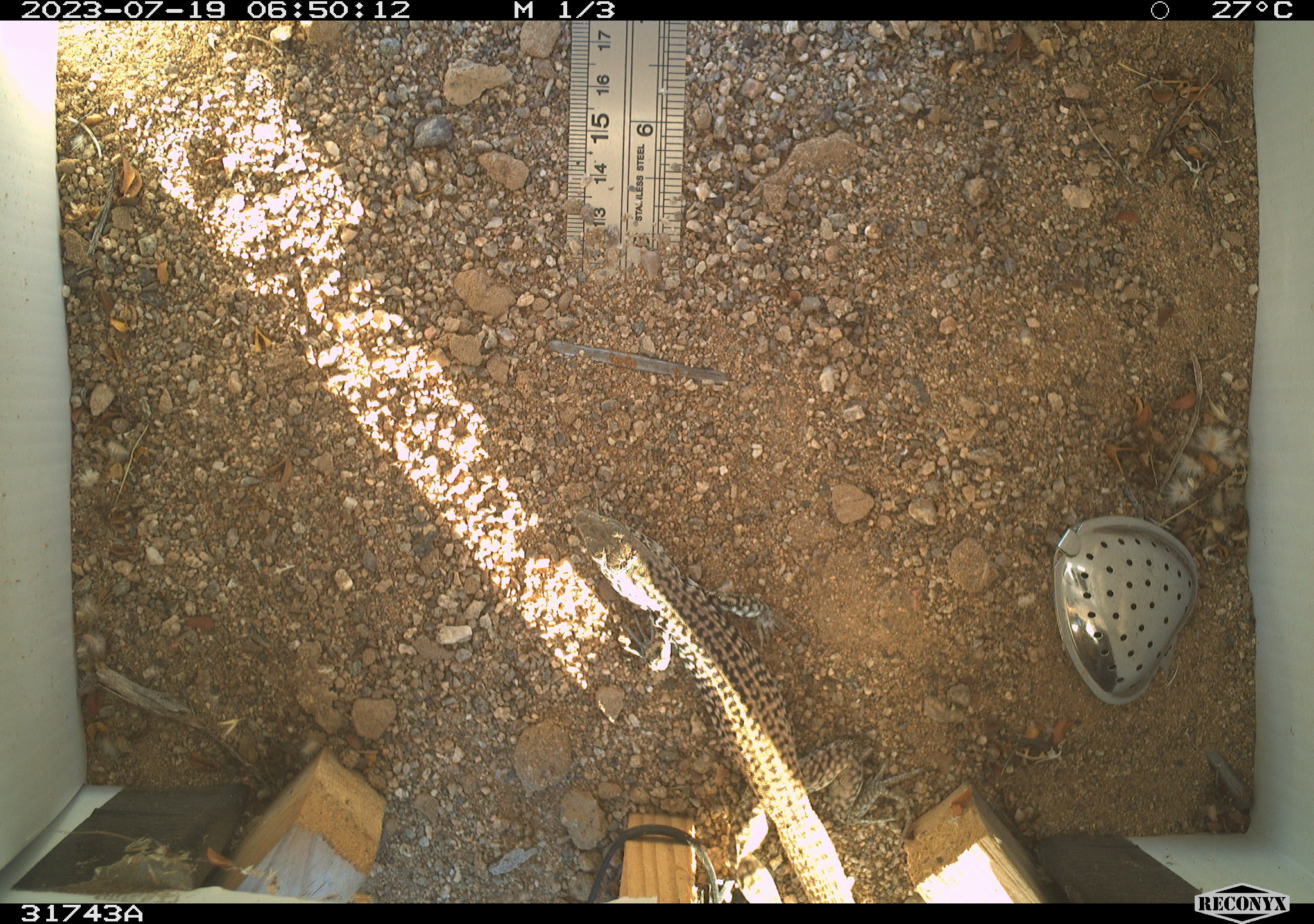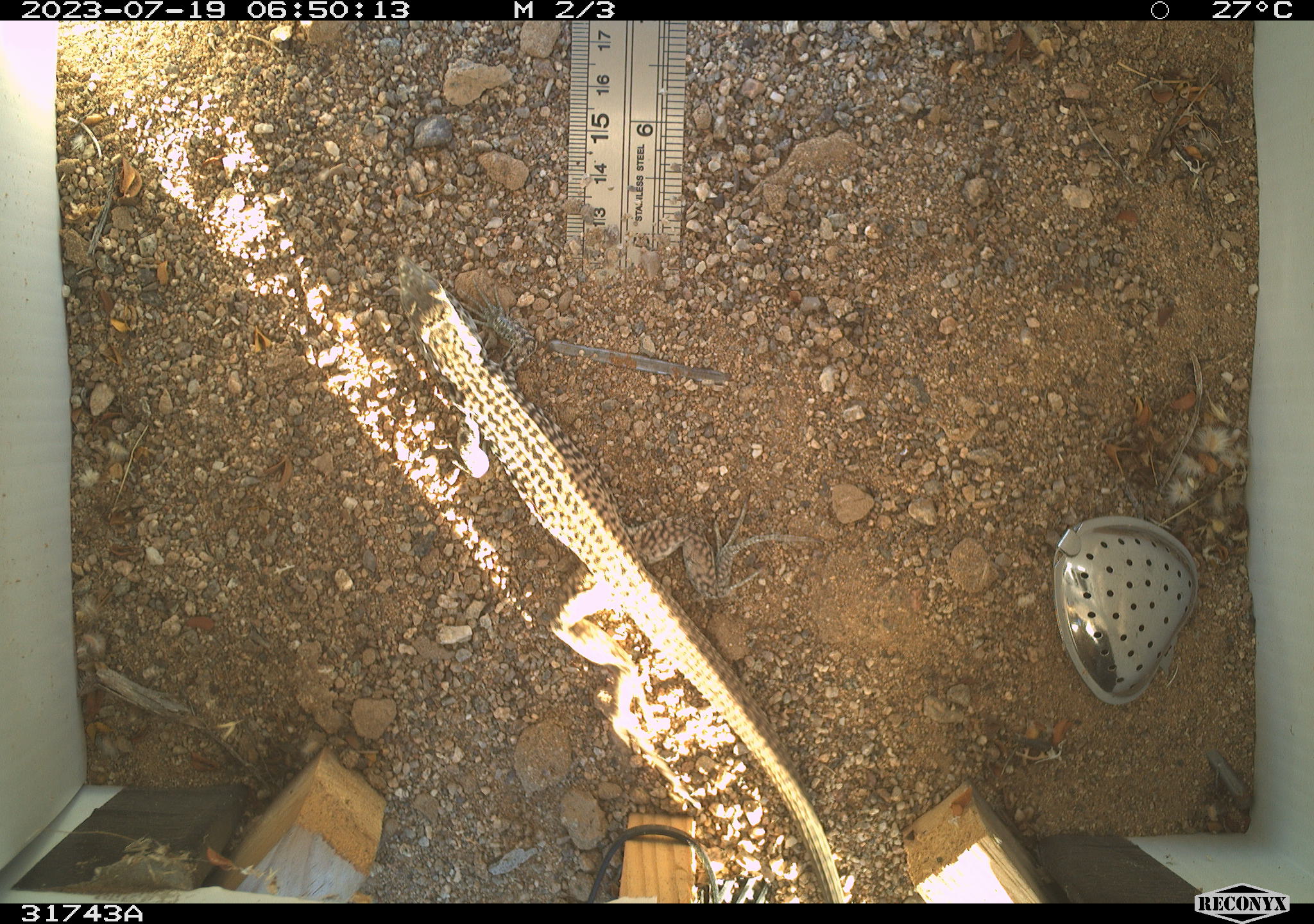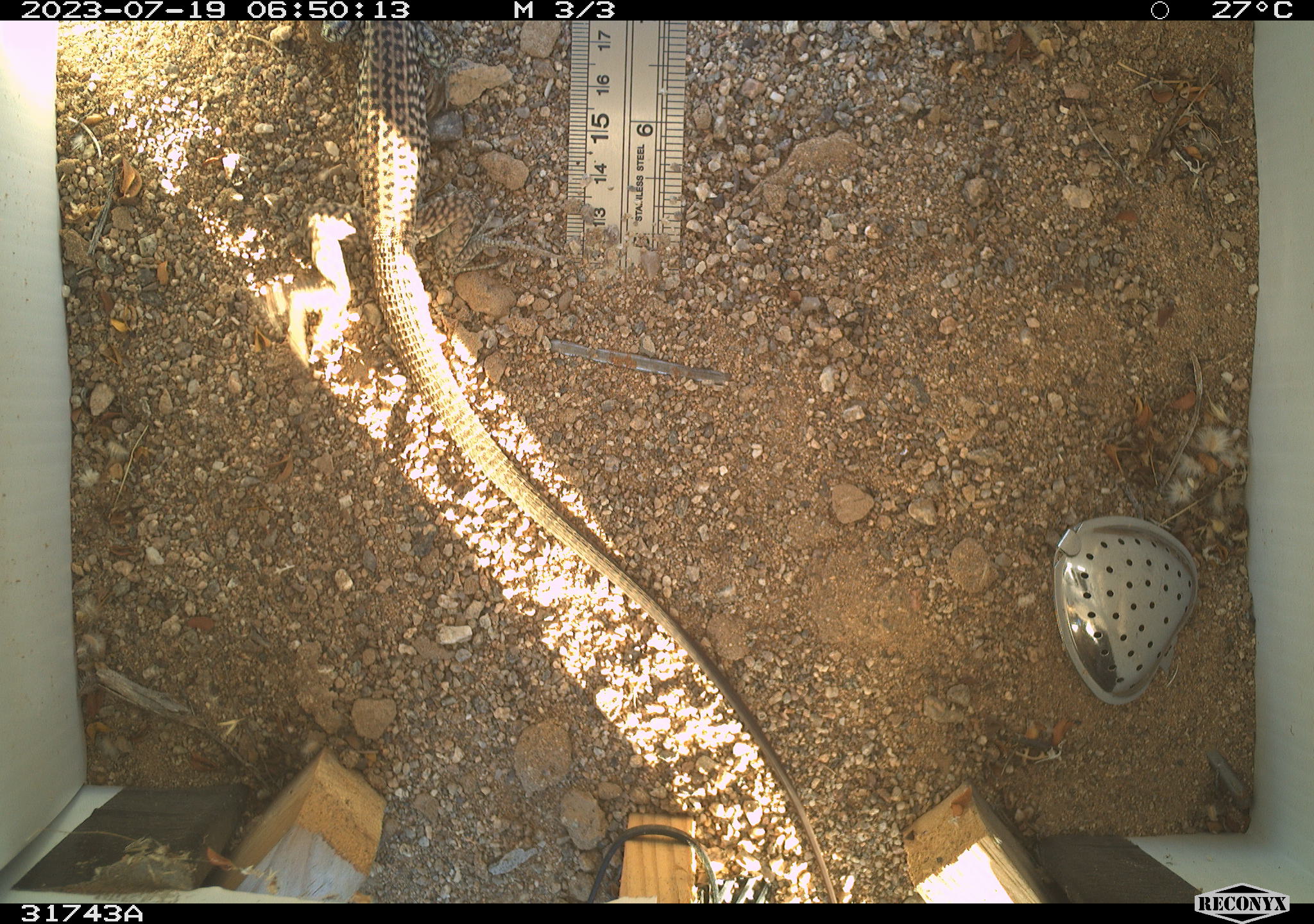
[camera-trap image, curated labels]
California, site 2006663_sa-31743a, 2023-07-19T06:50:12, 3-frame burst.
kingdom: Animalia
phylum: Chordata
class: Reptilia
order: Squamata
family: Teiidae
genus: Aspidoscelis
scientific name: Aspidoscelis tigris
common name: western whiptail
Western whiptail (Aspidoscelis tigris).